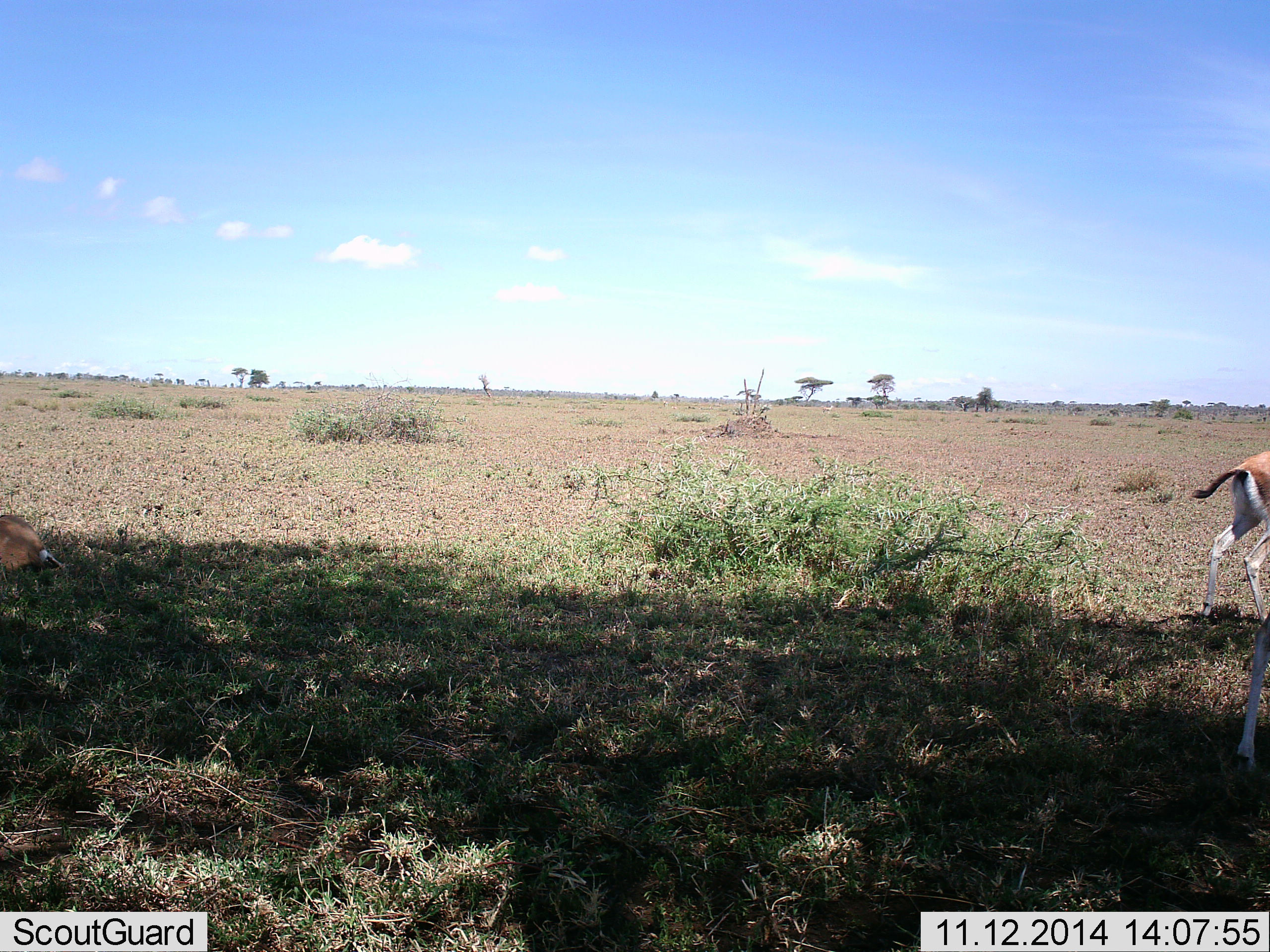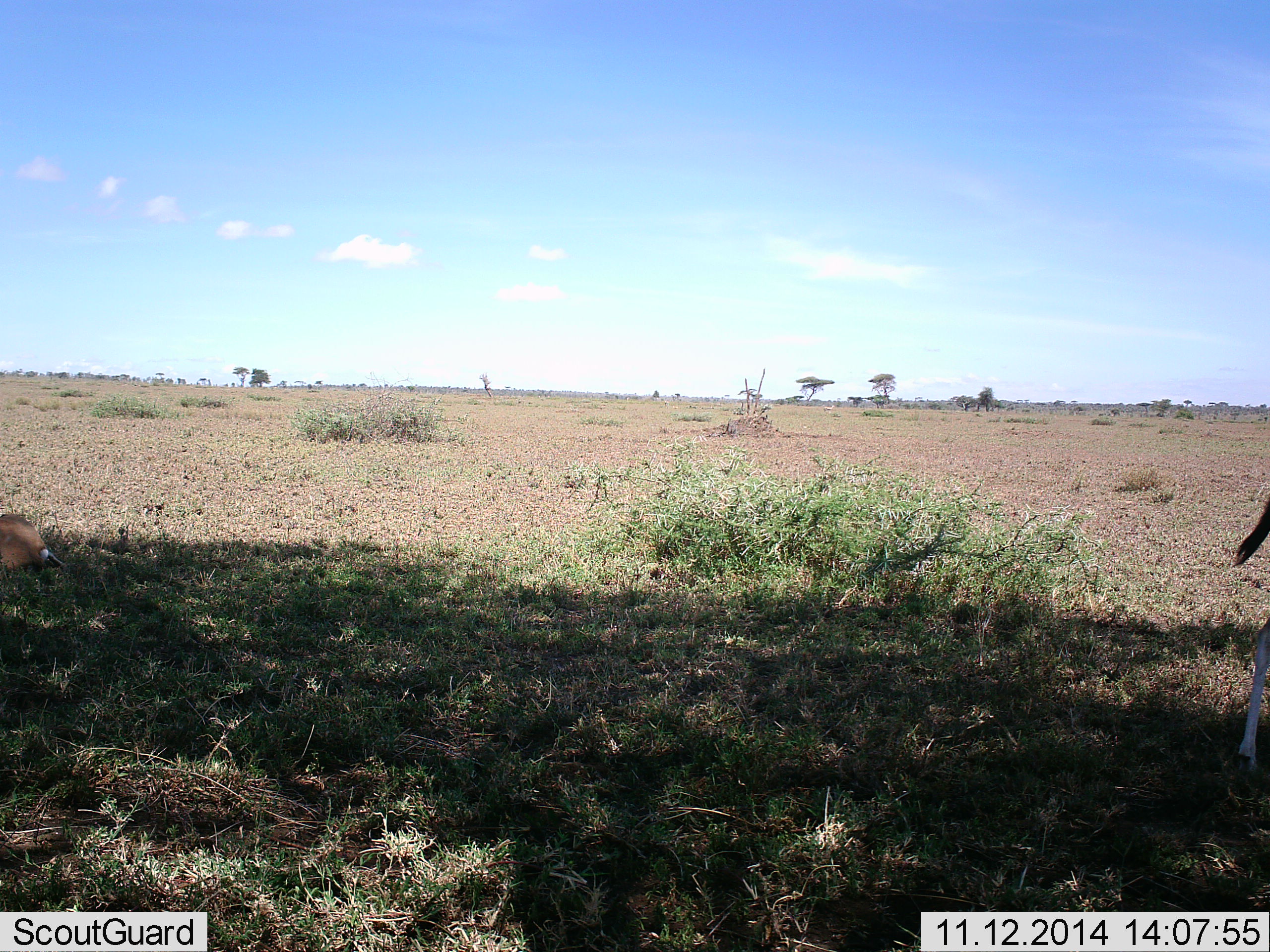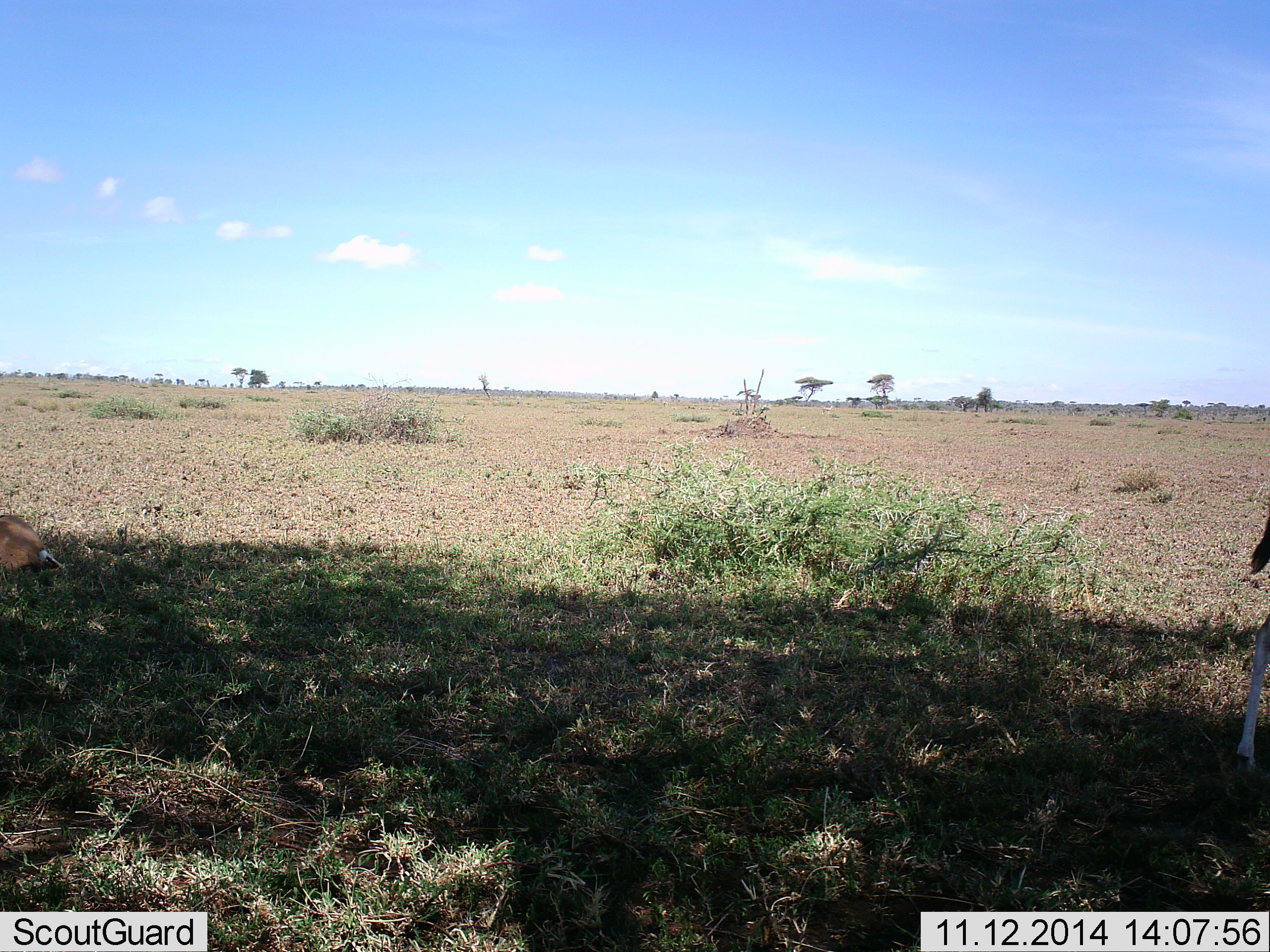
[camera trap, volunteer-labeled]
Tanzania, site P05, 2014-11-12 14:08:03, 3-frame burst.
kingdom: Animalia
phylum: Chordata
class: Mammalia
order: Artiodactyla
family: Bovidae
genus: Eudorcas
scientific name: Eudorcas thomsonii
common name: thomson's gazelle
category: gazellethomsons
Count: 2.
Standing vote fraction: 50%.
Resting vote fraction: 20%.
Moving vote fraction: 80%.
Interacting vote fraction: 0%.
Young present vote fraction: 0%.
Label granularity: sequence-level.